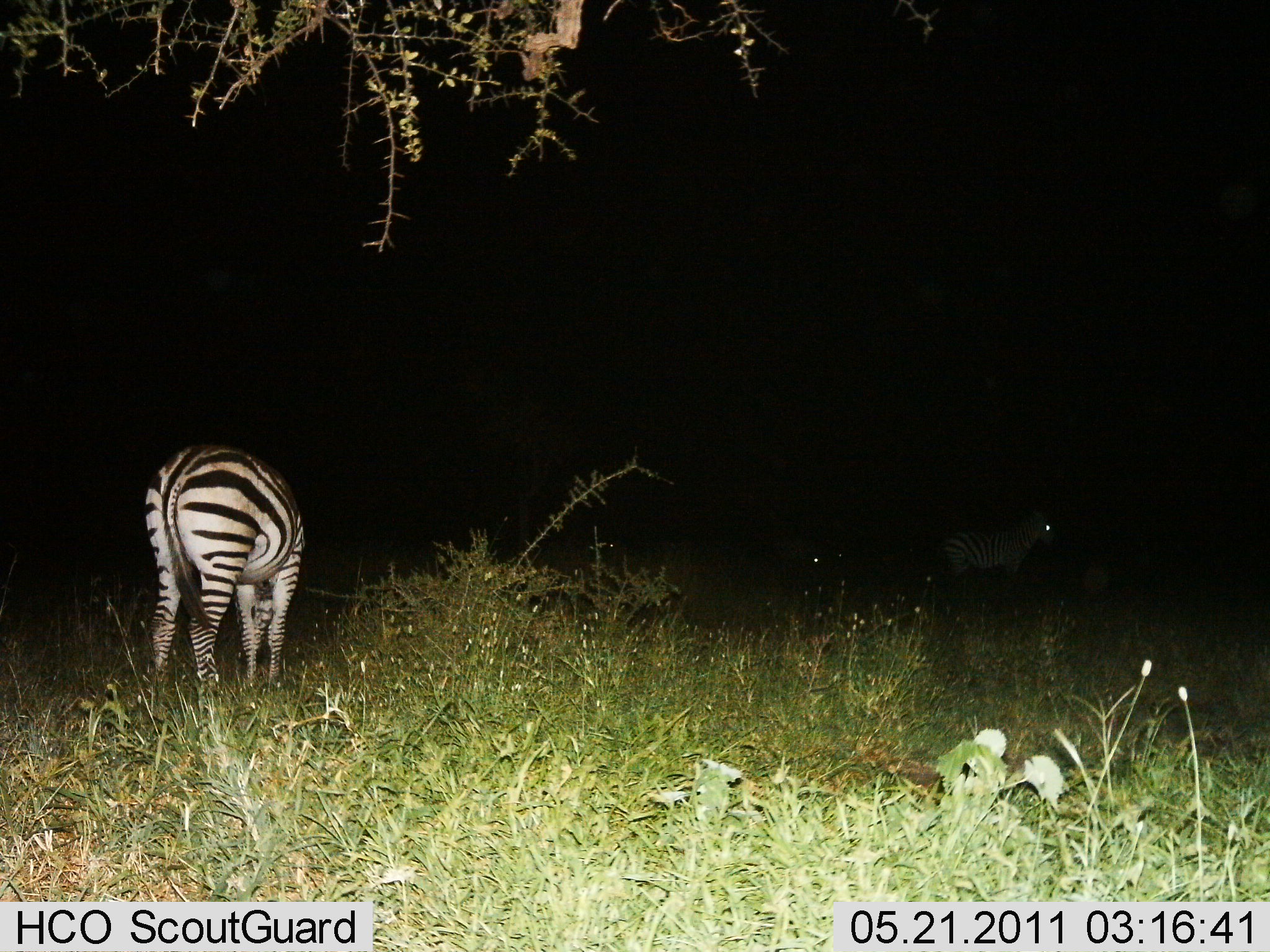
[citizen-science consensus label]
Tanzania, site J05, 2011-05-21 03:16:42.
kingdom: Animalia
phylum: Chordata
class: Mammalia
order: Perissodactyla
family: Equidae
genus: Equus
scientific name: Equus quagga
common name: plains zebra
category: zebra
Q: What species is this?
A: Zebra (plains zebra) (Equus quagga).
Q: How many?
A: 2.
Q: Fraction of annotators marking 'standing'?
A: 80%.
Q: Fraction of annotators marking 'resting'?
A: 0%.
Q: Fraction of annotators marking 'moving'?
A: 0%.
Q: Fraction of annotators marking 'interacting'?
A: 0%.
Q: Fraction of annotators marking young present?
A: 0%.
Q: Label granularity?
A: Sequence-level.